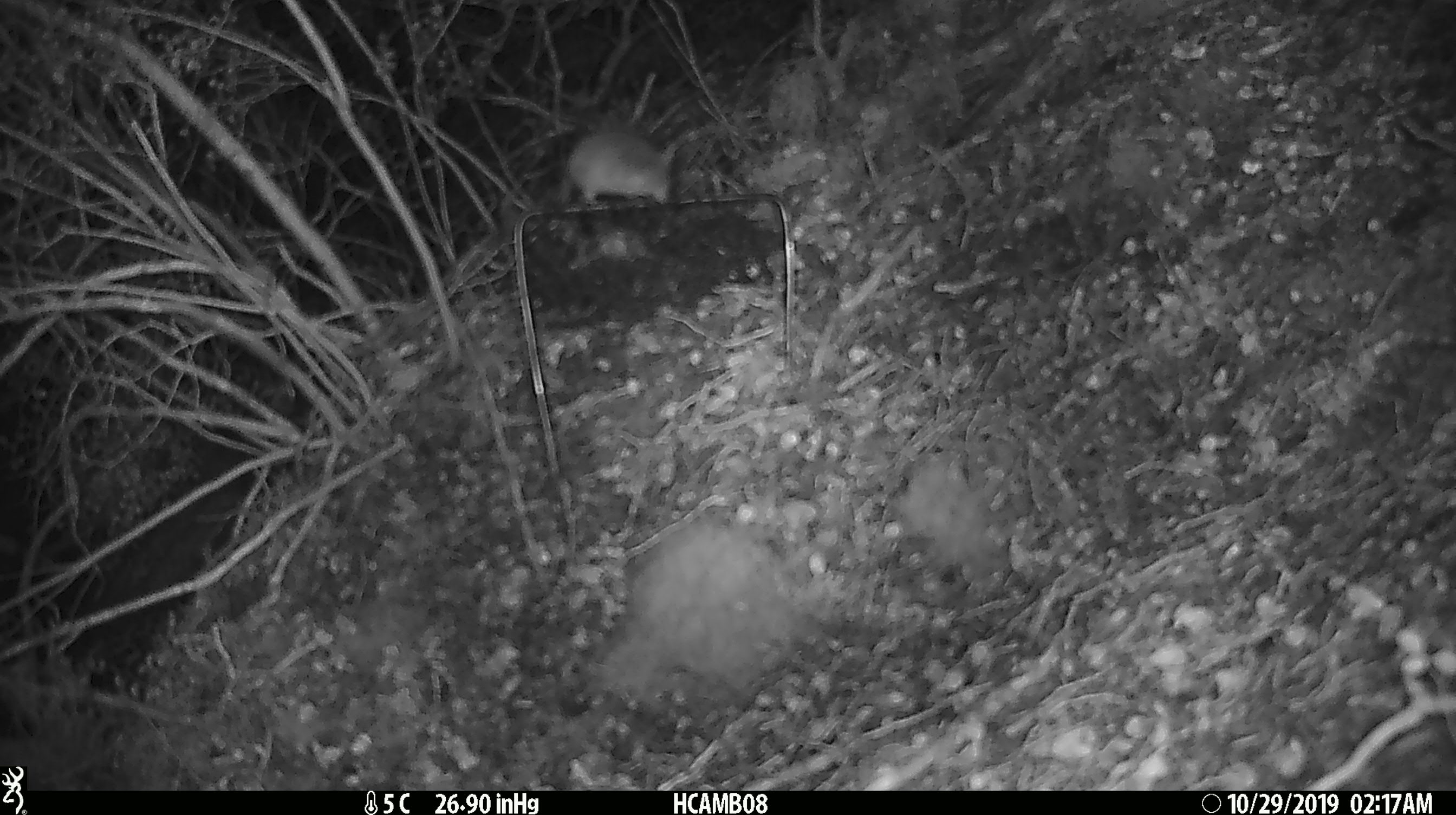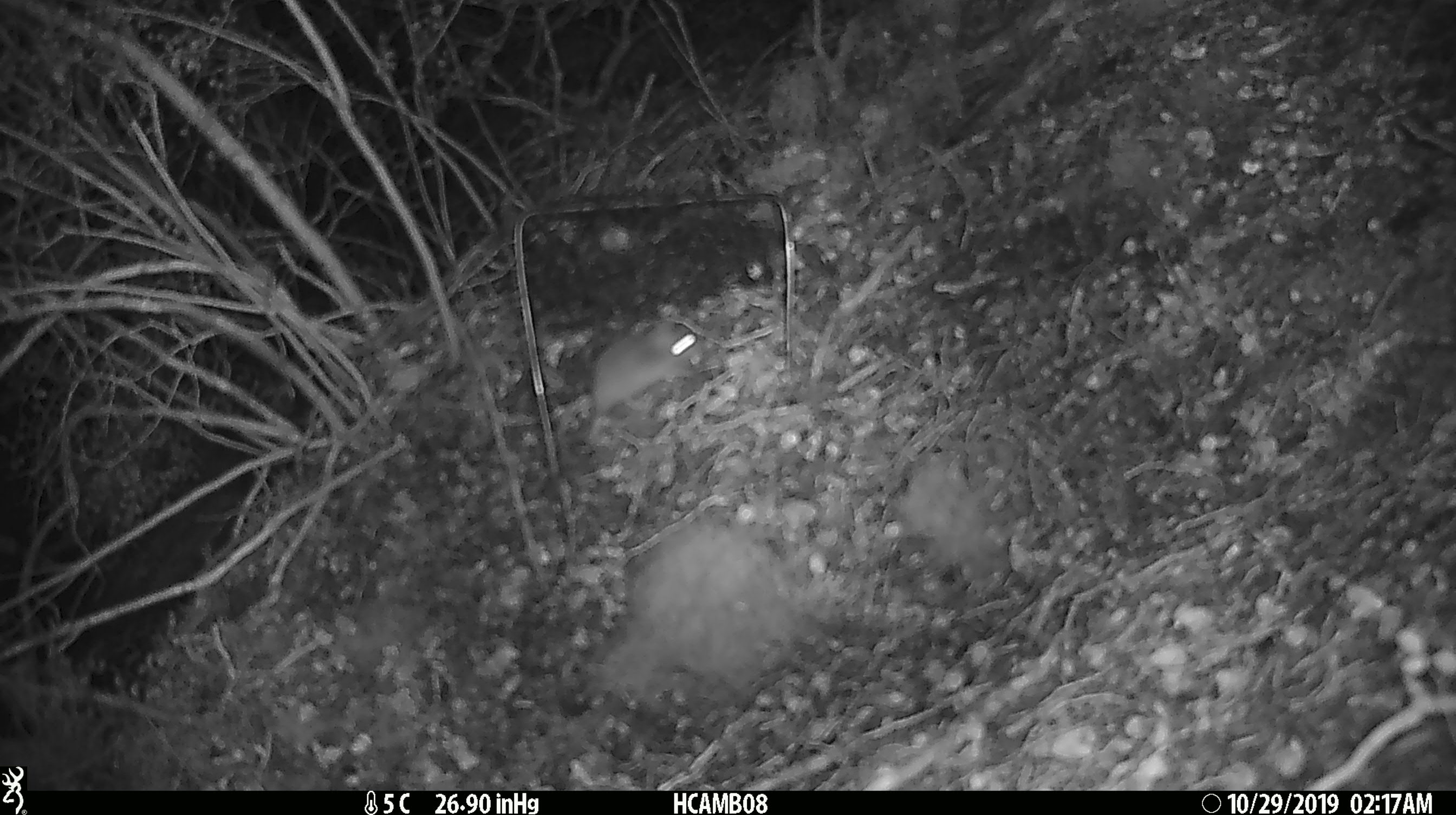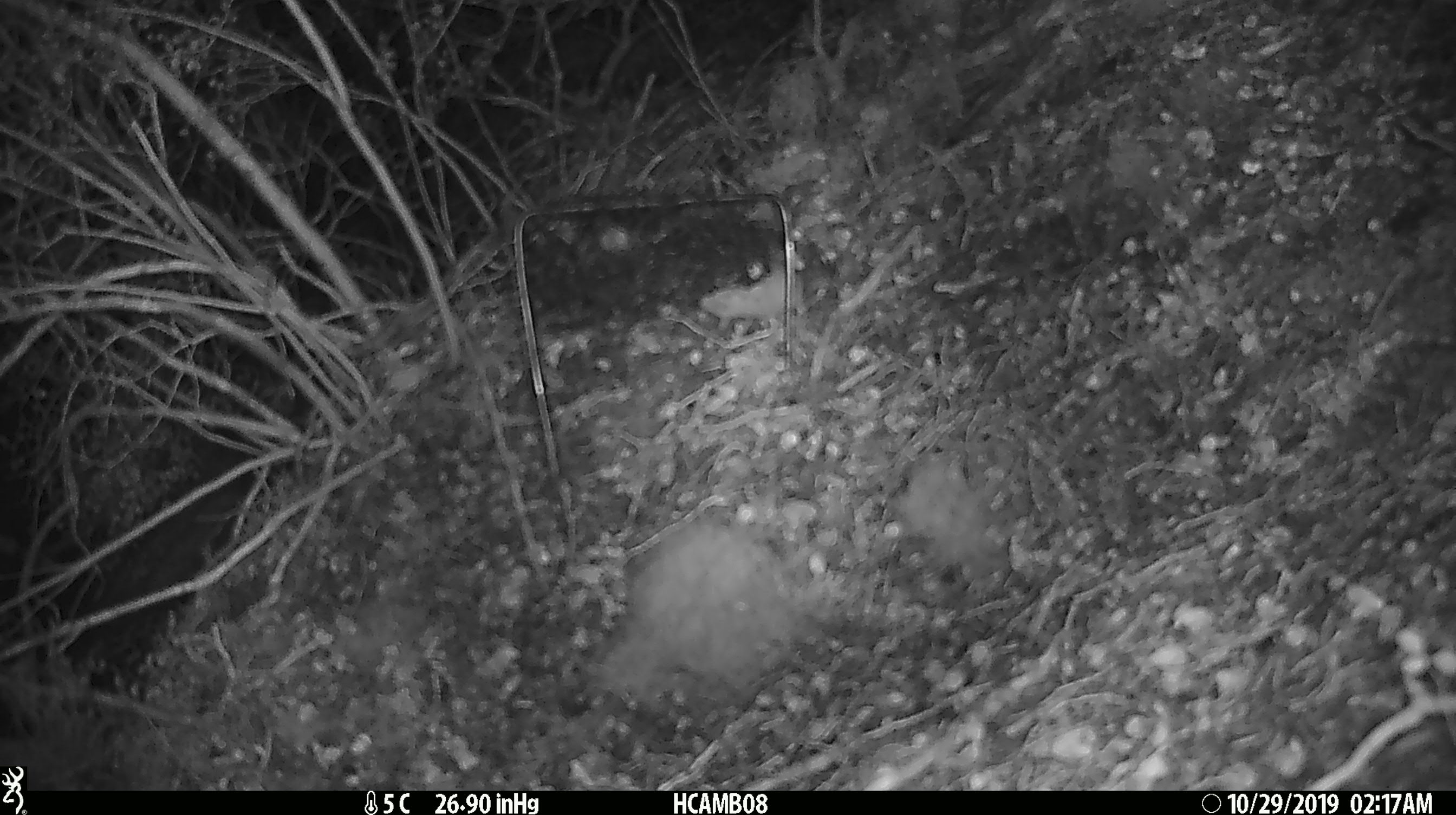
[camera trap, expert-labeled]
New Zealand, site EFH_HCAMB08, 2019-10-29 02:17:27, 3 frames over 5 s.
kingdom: Animalia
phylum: Chordata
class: Mammalia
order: Rodentia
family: Muridae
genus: Mus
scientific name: Mus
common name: mouse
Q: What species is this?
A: Mouse (Mus).